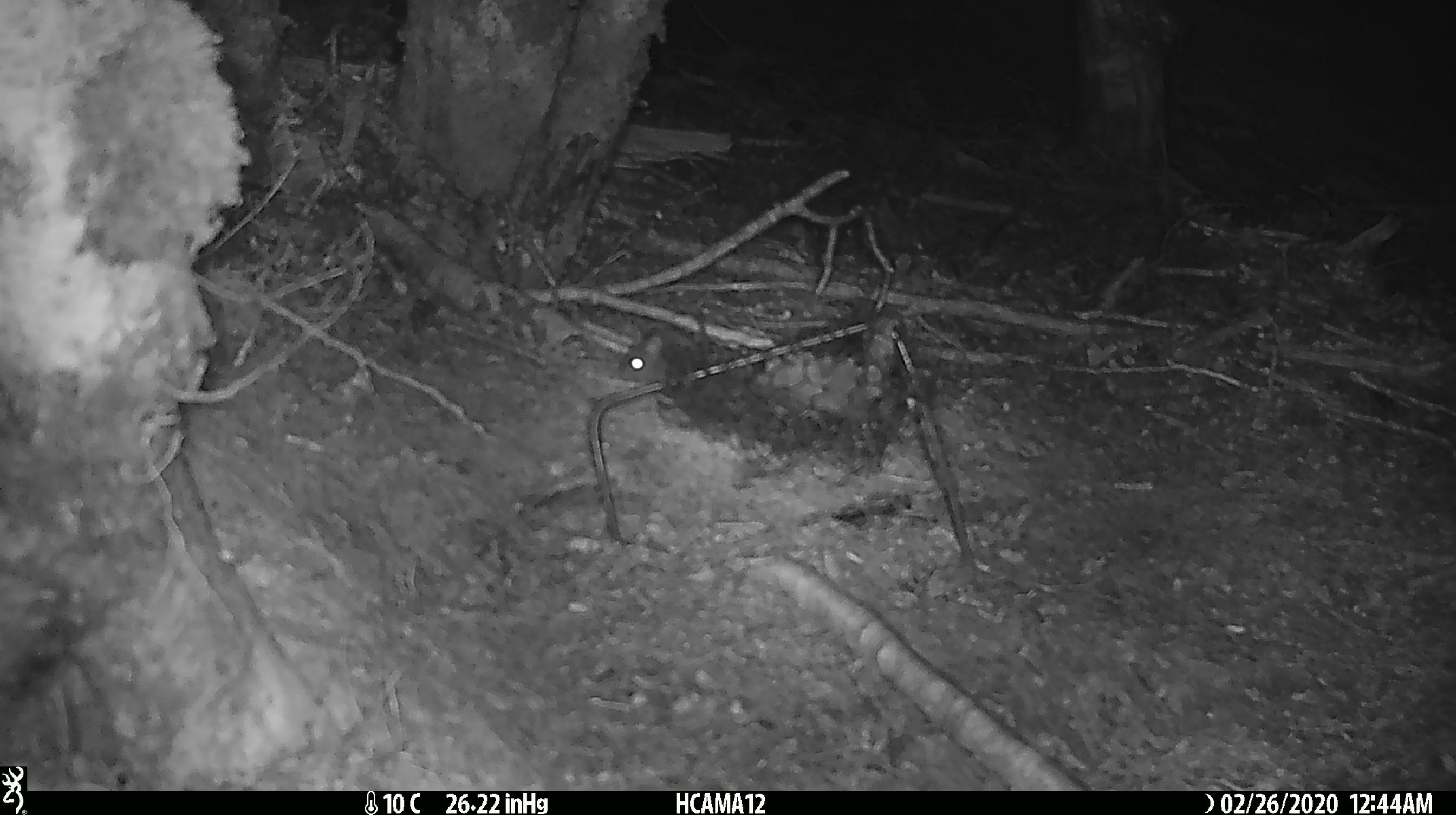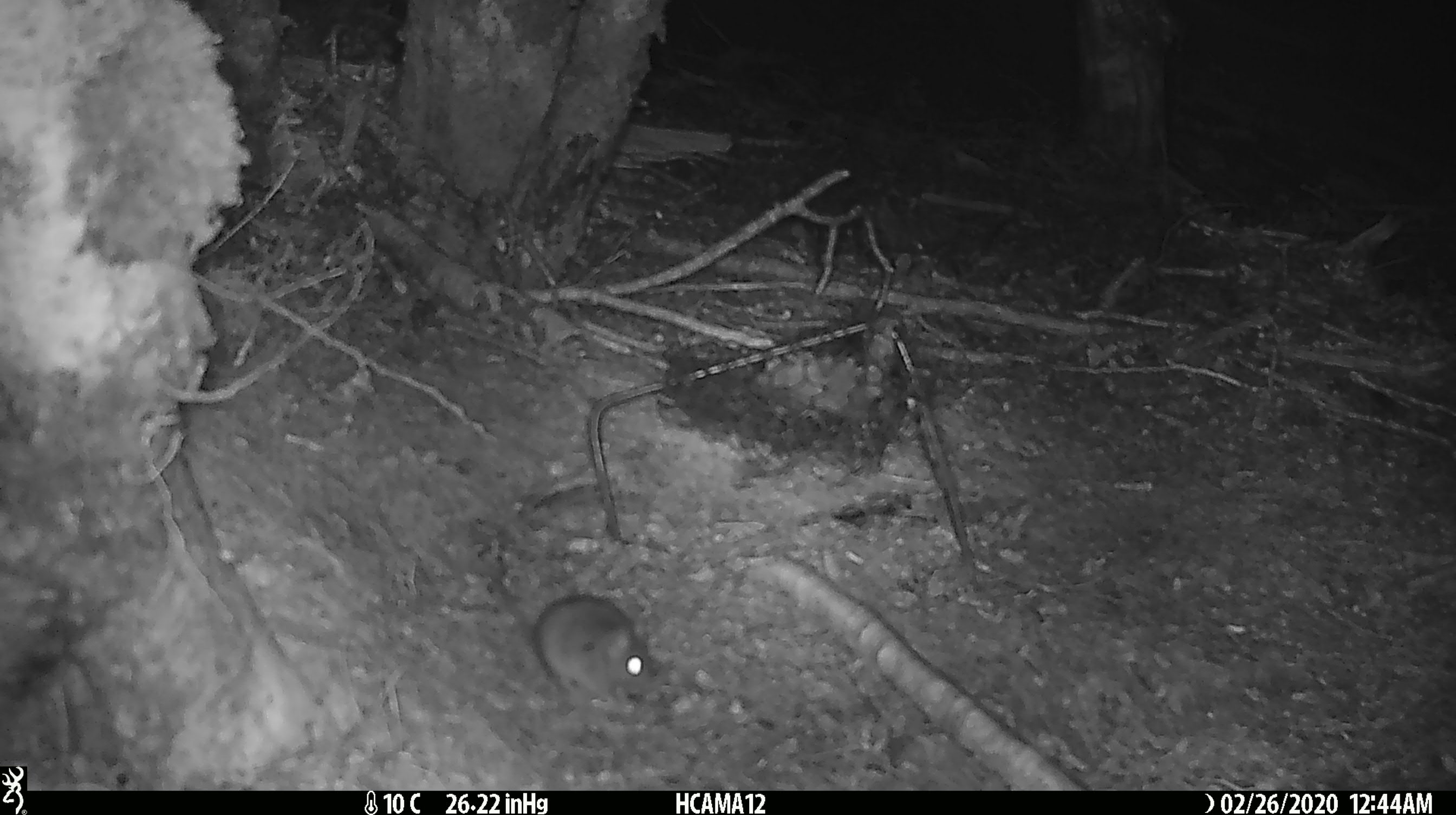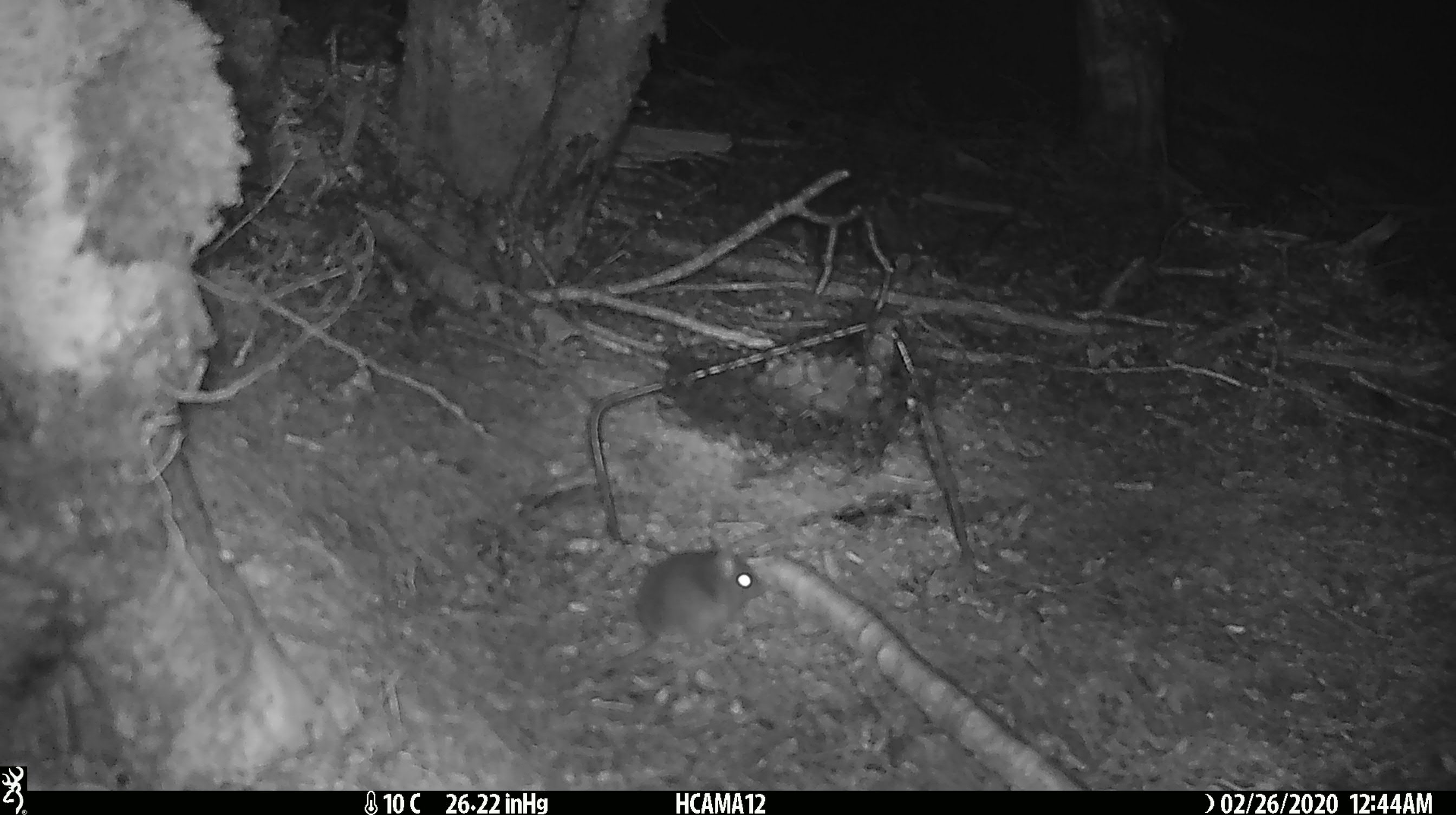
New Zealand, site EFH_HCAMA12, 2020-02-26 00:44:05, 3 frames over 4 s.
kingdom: Animalia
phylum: Chordata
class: Mammalia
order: Rodentia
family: Muridae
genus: Mus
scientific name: Mus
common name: mouse